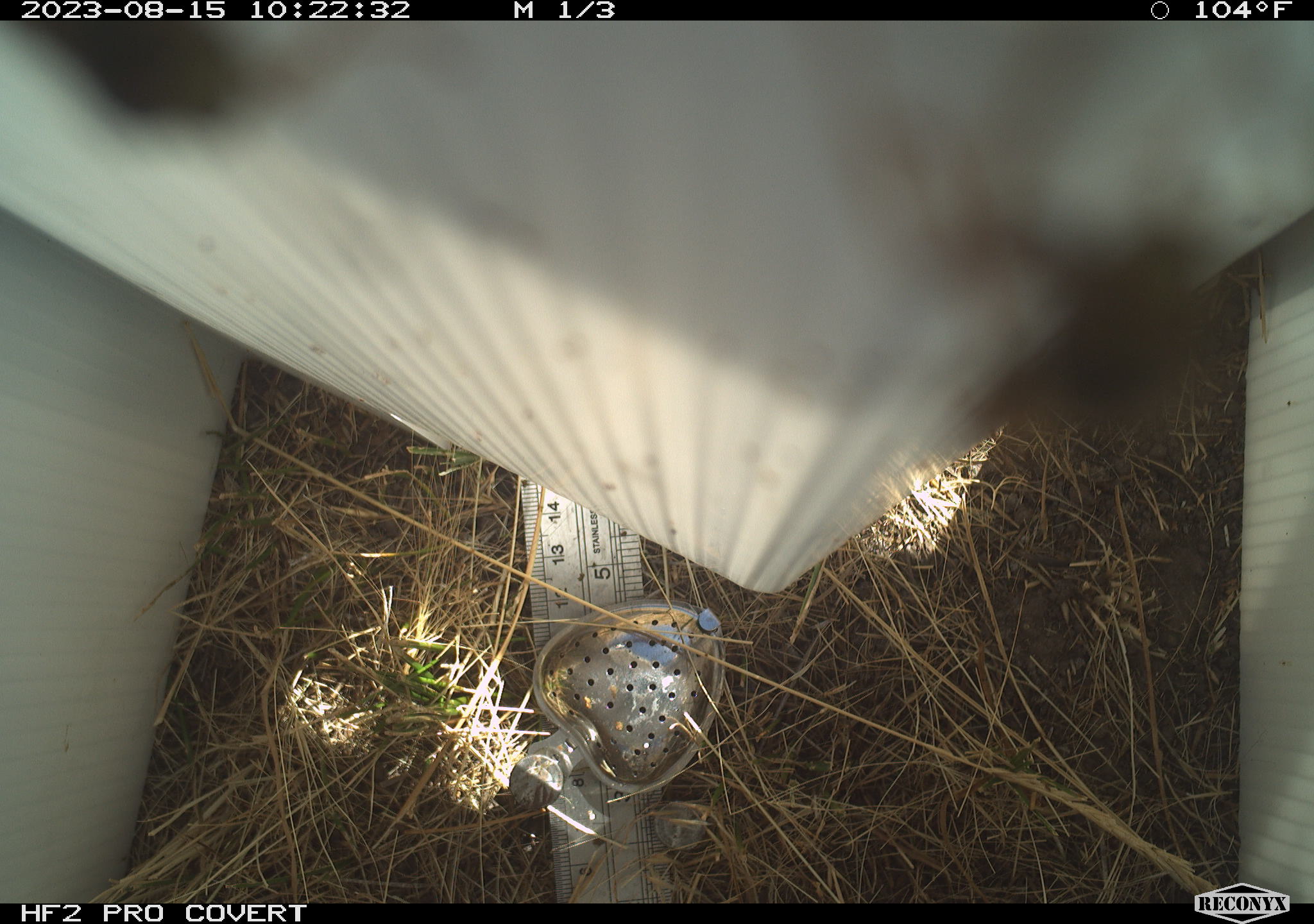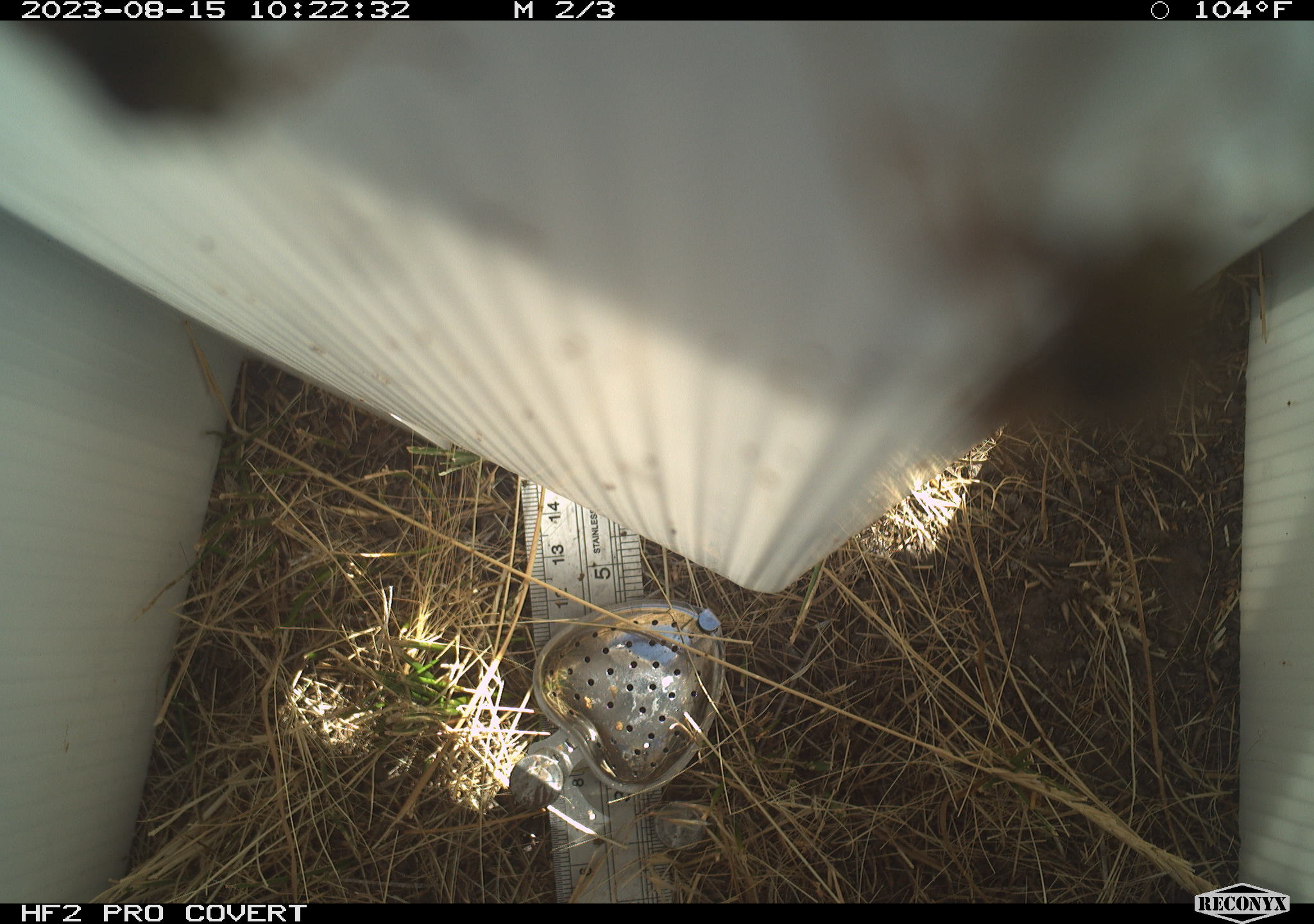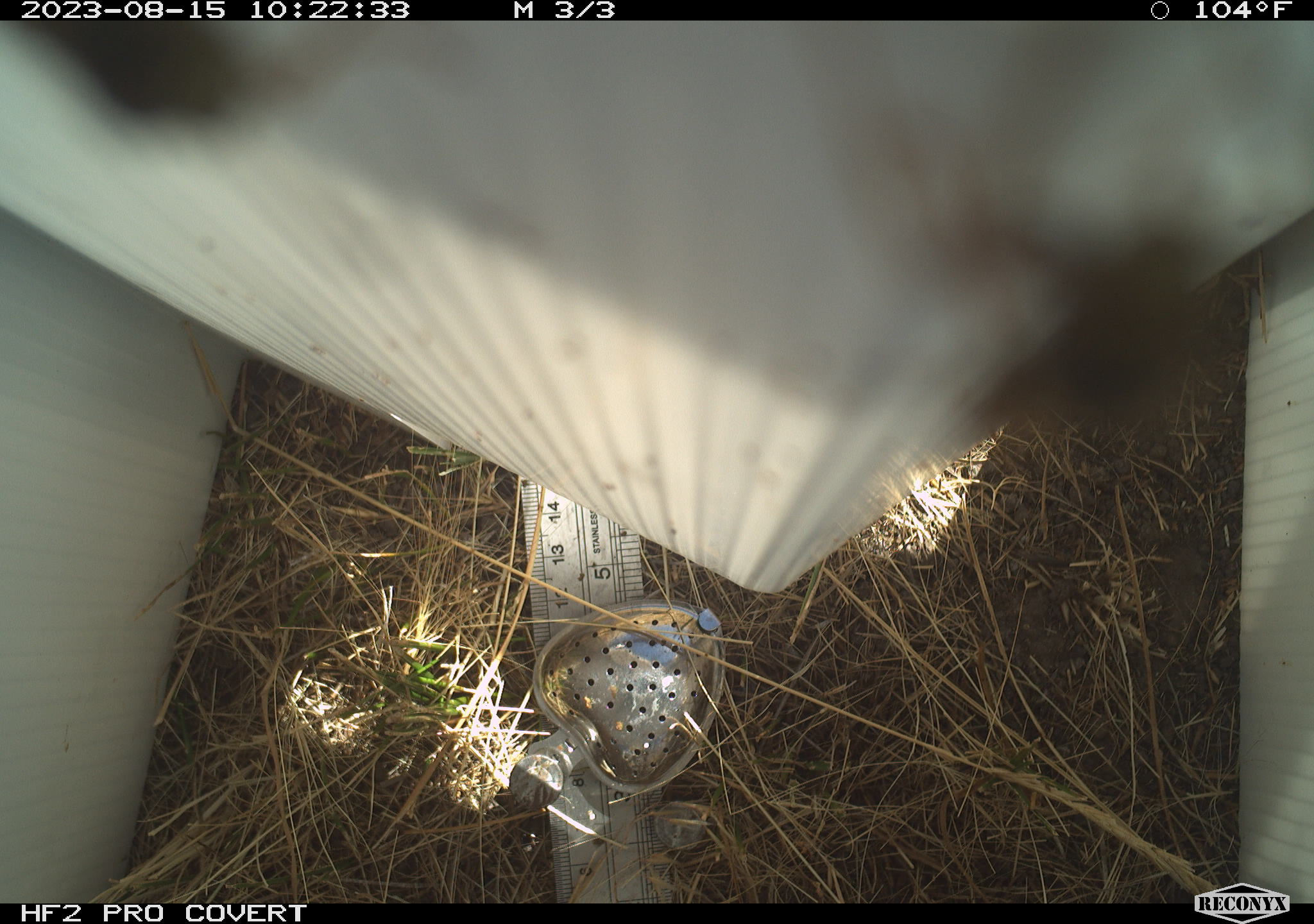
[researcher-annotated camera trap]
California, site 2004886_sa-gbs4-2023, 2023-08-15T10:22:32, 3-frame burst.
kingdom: Animalia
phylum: Arthropoda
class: Insecta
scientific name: Insecta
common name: insect